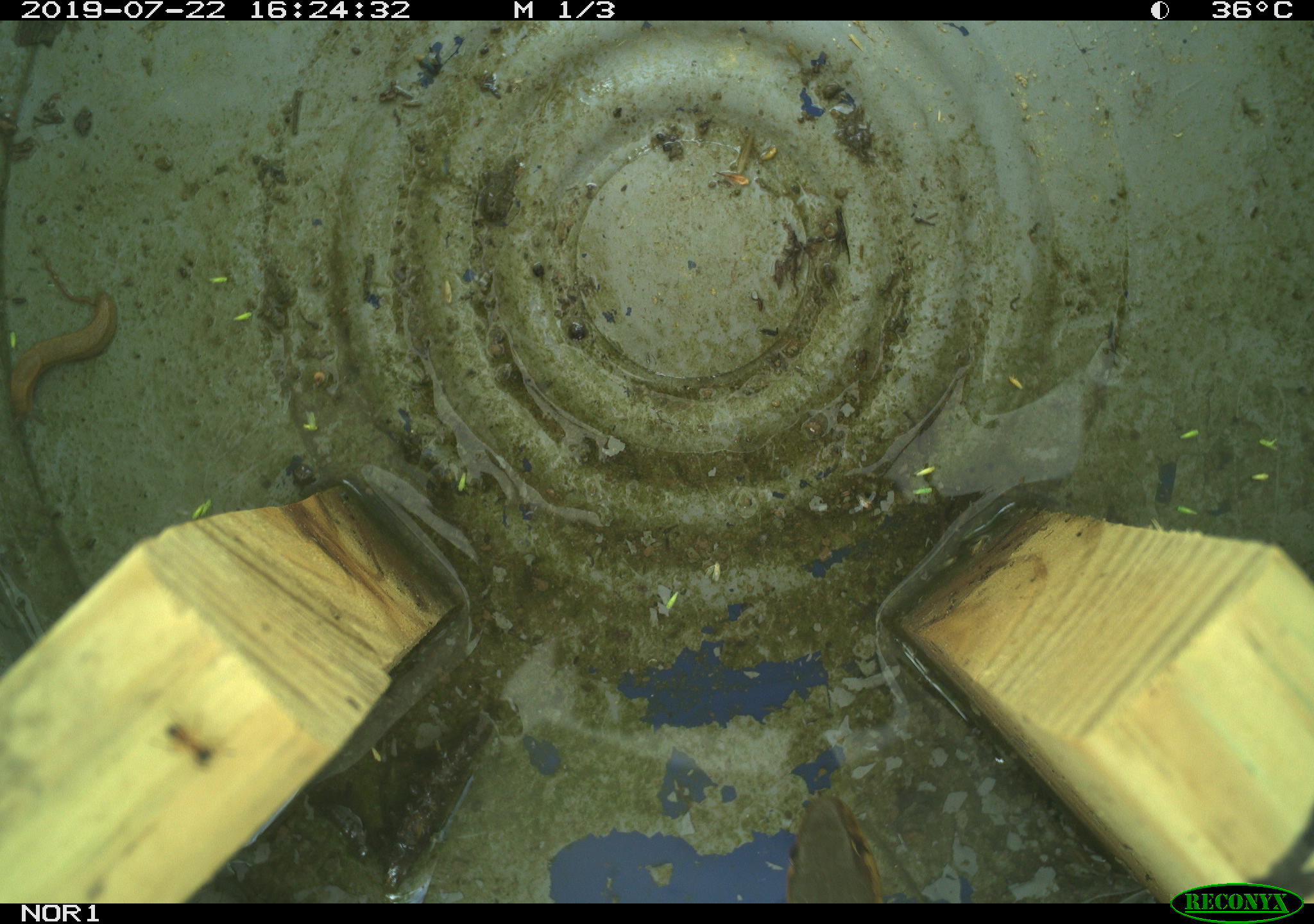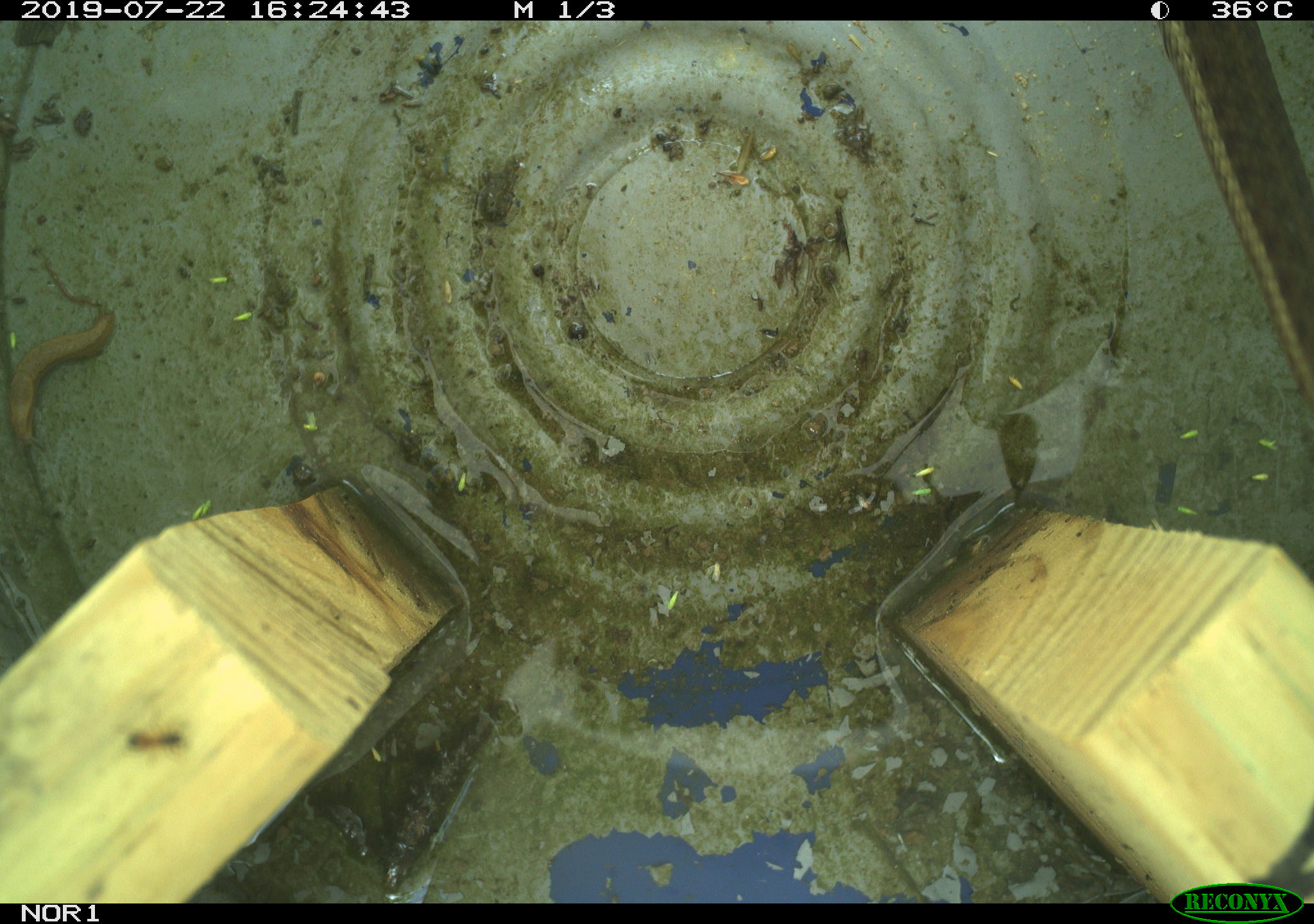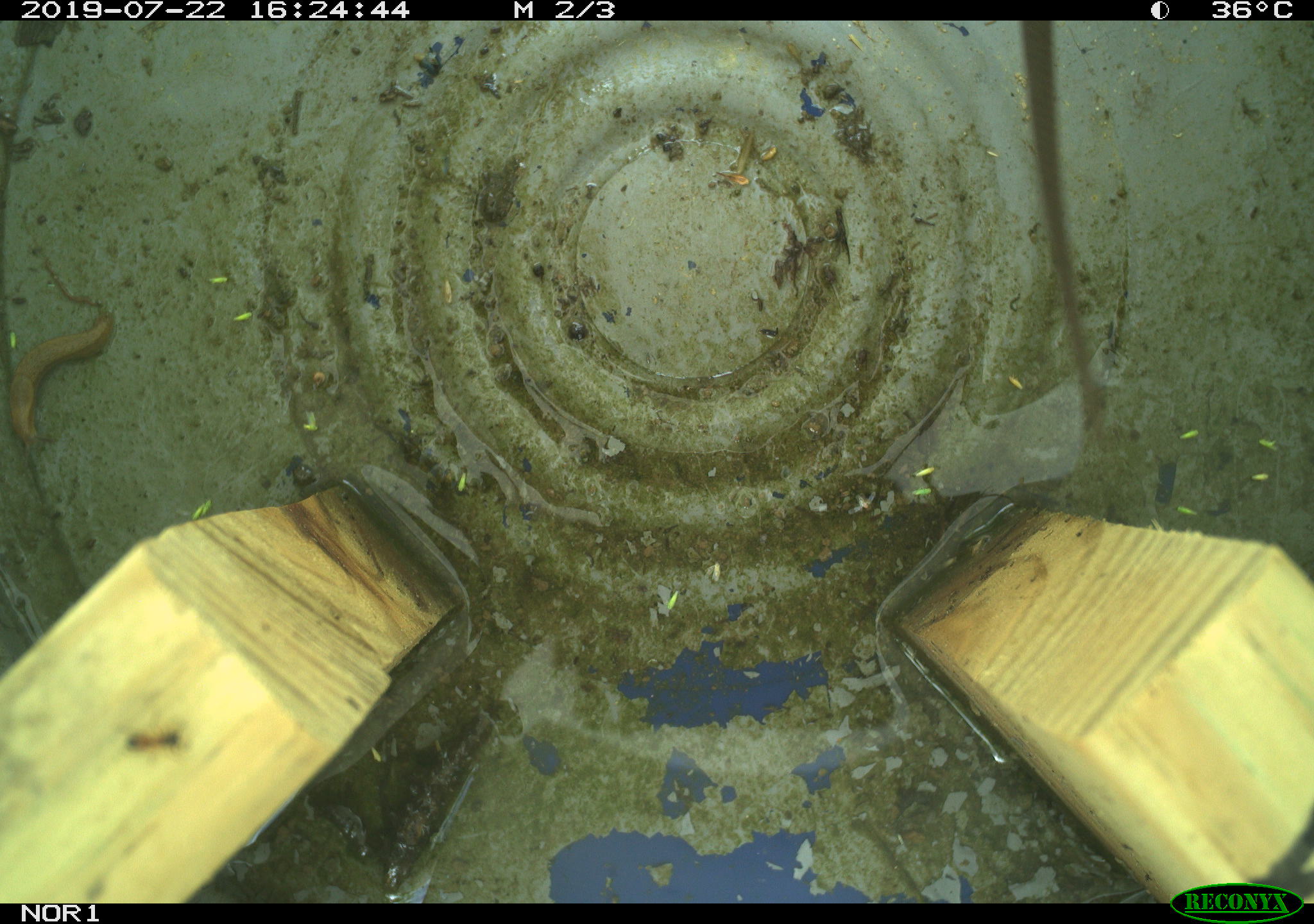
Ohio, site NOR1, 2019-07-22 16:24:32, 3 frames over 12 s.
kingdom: Animalia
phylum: Chordata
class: Reptilia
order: Squamata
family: Colubridae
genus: Thamnophis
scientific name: Thamnophis sirtalis sirtalis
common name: eastern gartersnake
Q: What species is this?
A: Eastern gartersnake (Thamnophis sirtalis sirtalis).